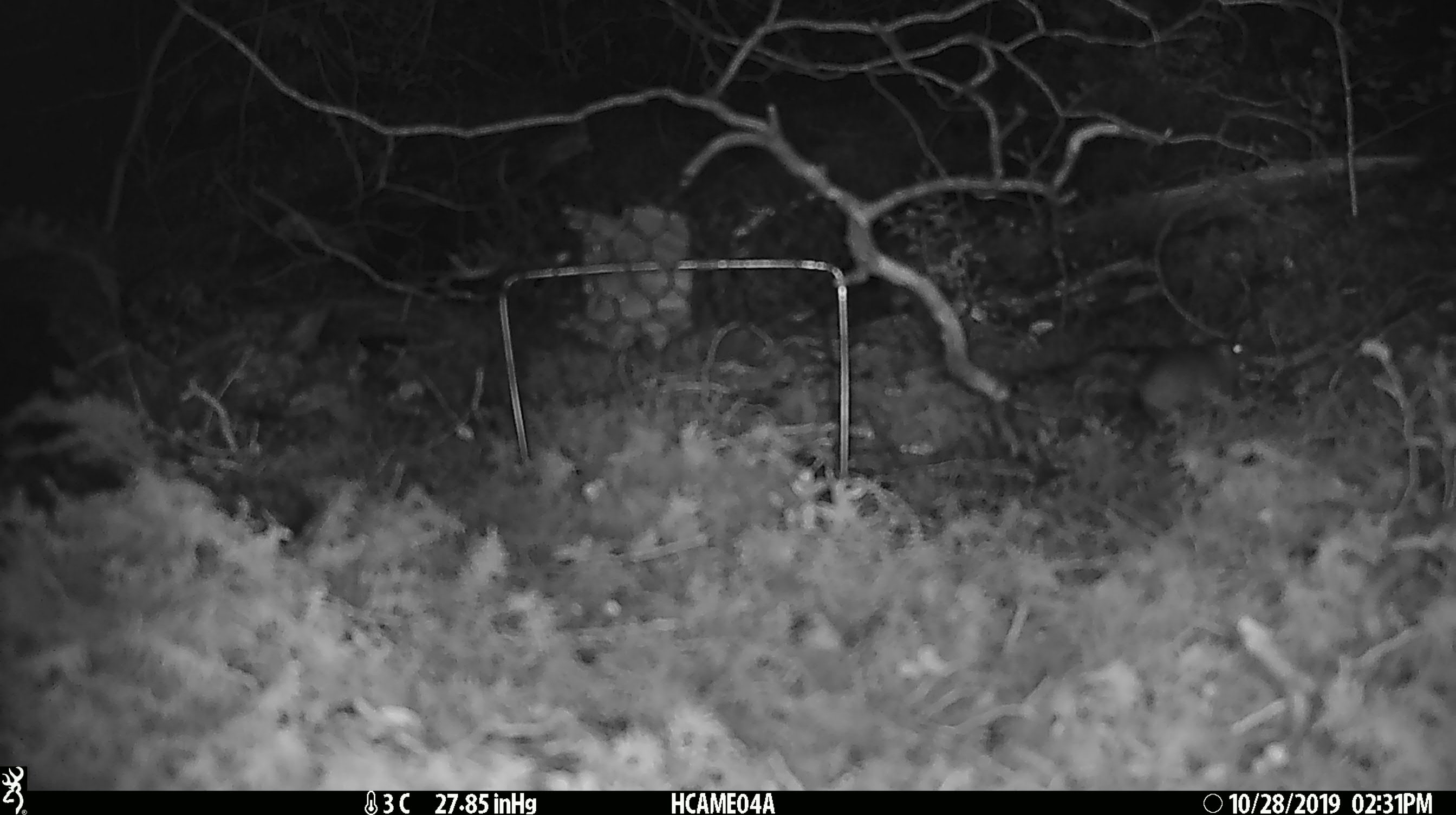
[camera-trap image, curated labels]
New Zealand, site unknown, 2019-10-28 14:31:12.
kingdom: Animalia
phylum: Chordata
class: Mammalia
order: Rodentia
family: Muridae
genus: Mus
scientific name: Mus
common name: mouse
Mouse (Mus).